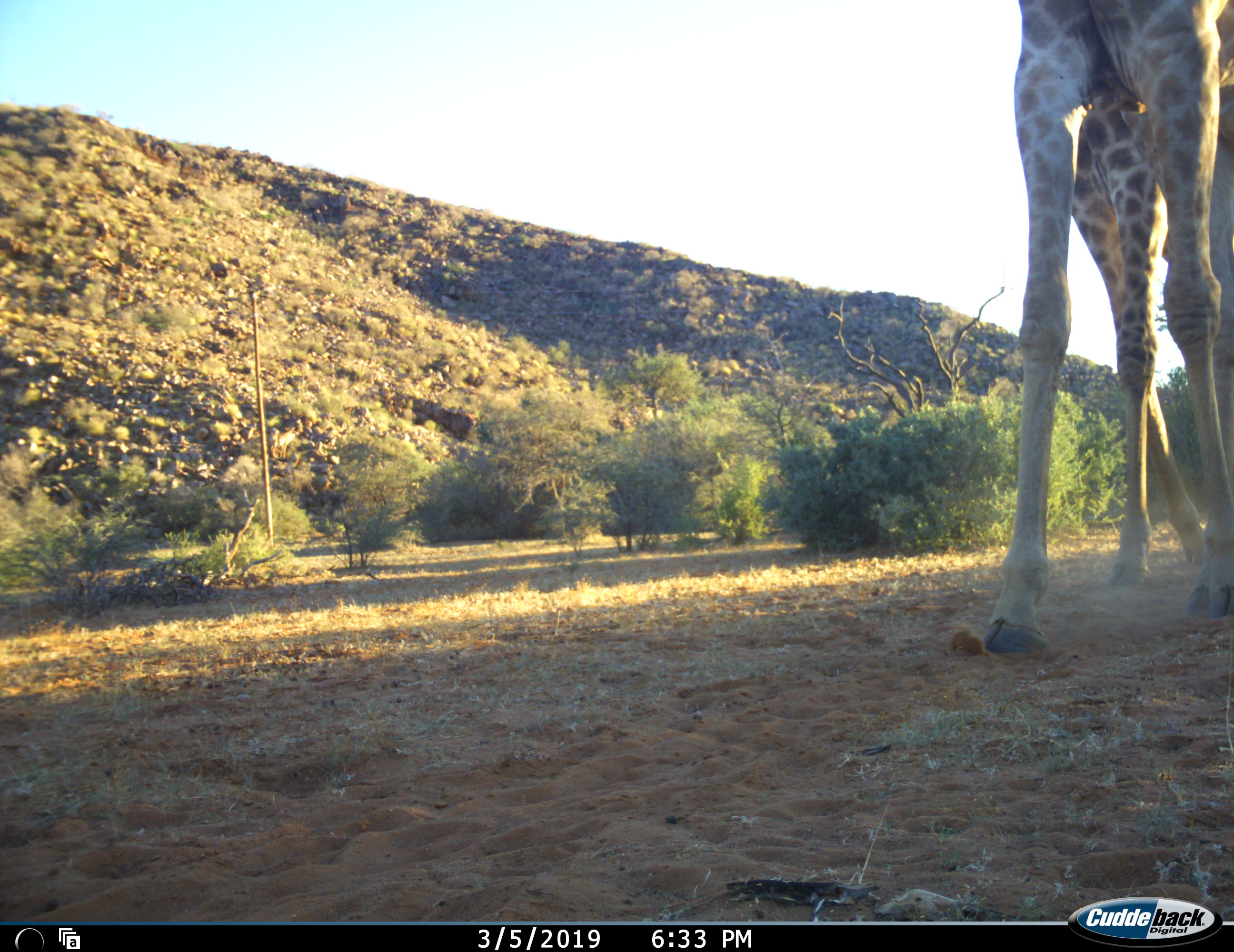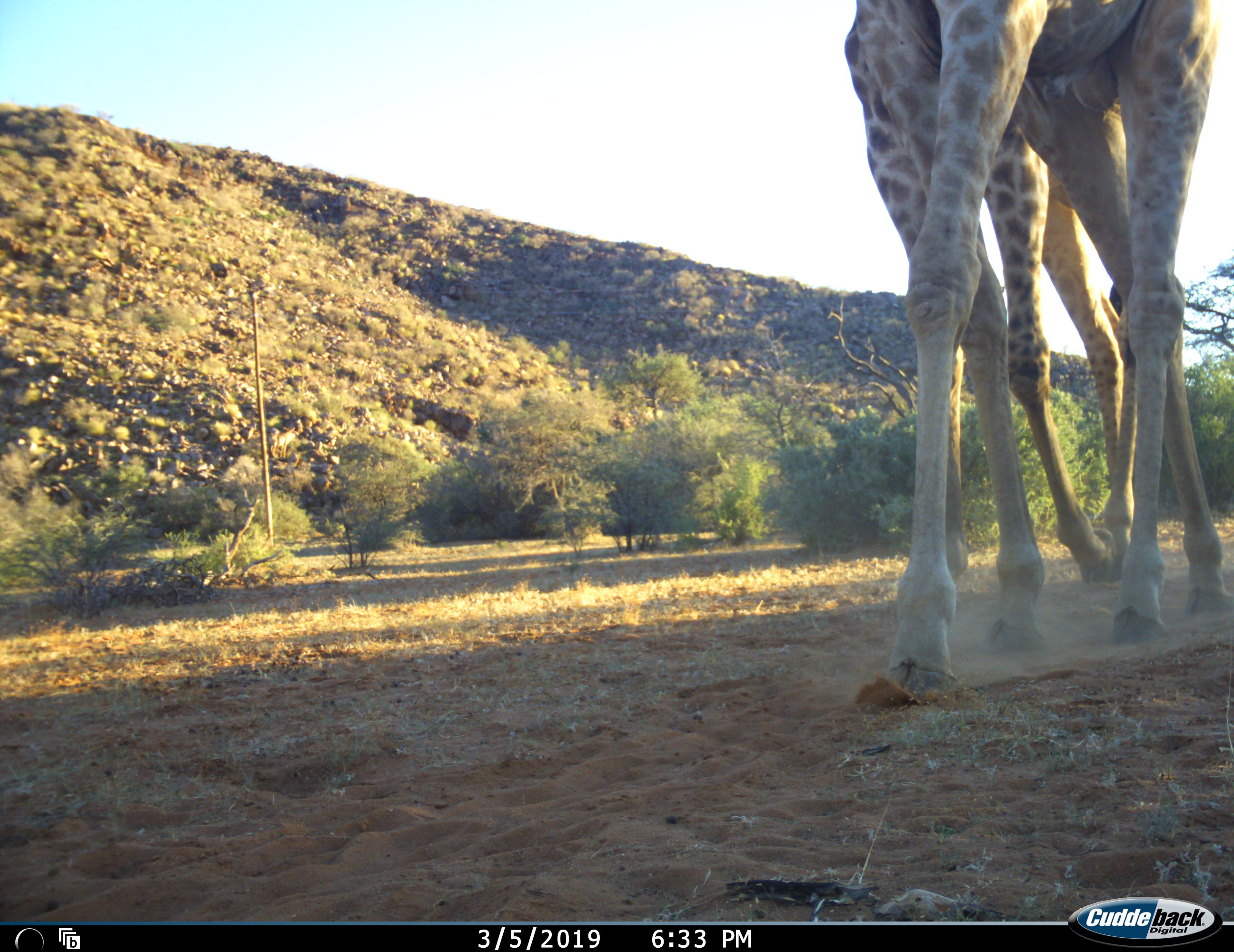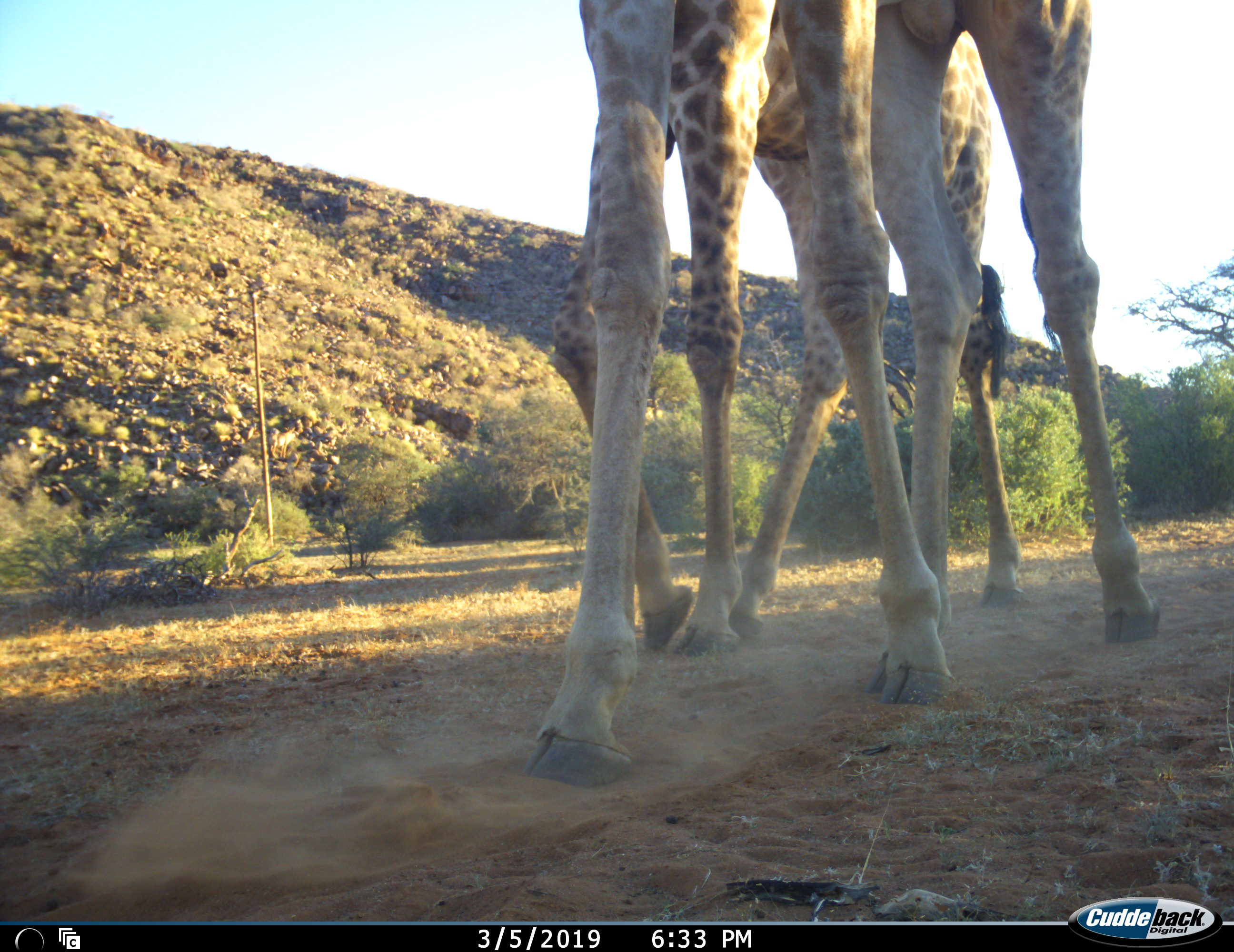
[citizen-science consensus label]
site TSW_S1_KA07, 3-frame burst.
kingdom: Animalia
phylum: Chordata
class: Mammalia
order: Artiodactyla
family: Giraffidae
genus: Giraffa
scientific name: Giraffa camelopardalis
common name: giraffe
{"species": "giraffe (Giraffa camelopardalis)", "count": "2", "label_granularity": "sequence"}